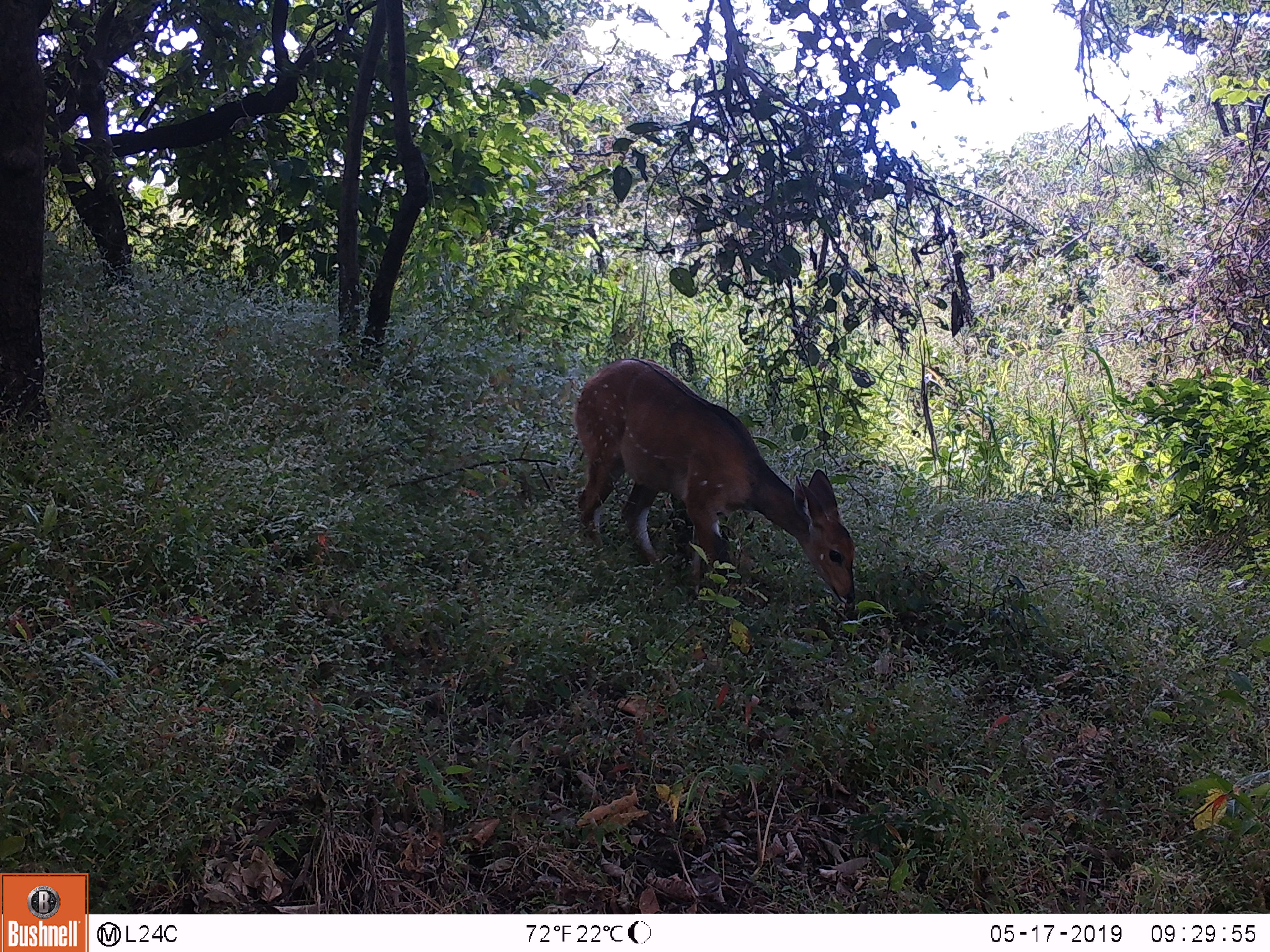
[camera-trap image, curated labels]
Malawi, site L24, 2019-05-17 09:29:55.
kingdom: Animalia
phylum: Chordata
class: Mammalia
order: Artiodactyla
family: Bovidae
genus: Tragelaphus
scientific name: Tragelaphus sylvaticus sylvaticus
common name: cape bushbuck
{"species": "cape bushbuck (Tragelaphus sylvaticus sylvaticus)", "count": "1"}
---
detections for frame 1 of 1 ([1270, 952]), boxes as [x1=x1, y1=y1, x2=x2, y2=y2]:
cape bushbuck: [x1=555, y1=348, x2=870, y2=626]